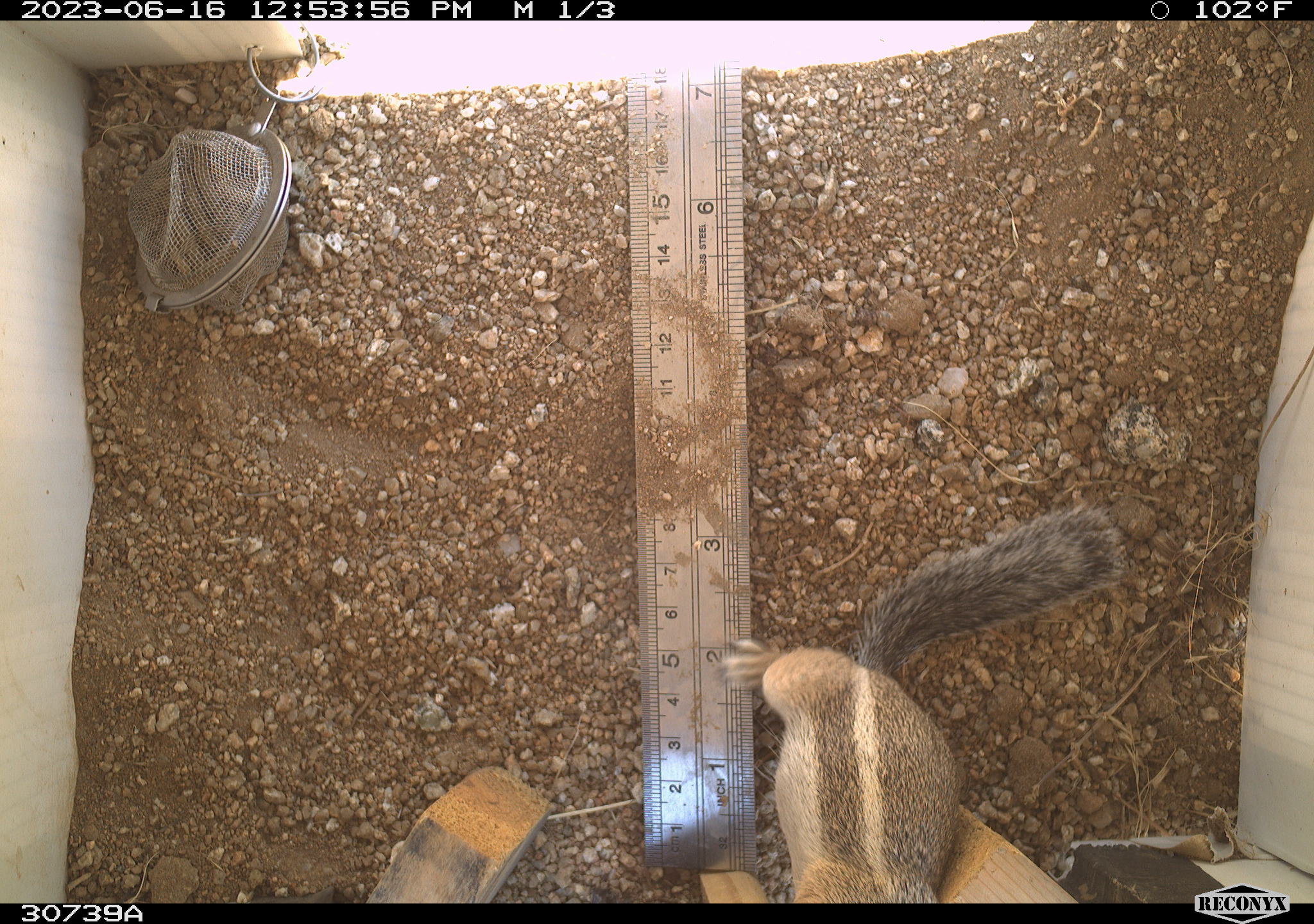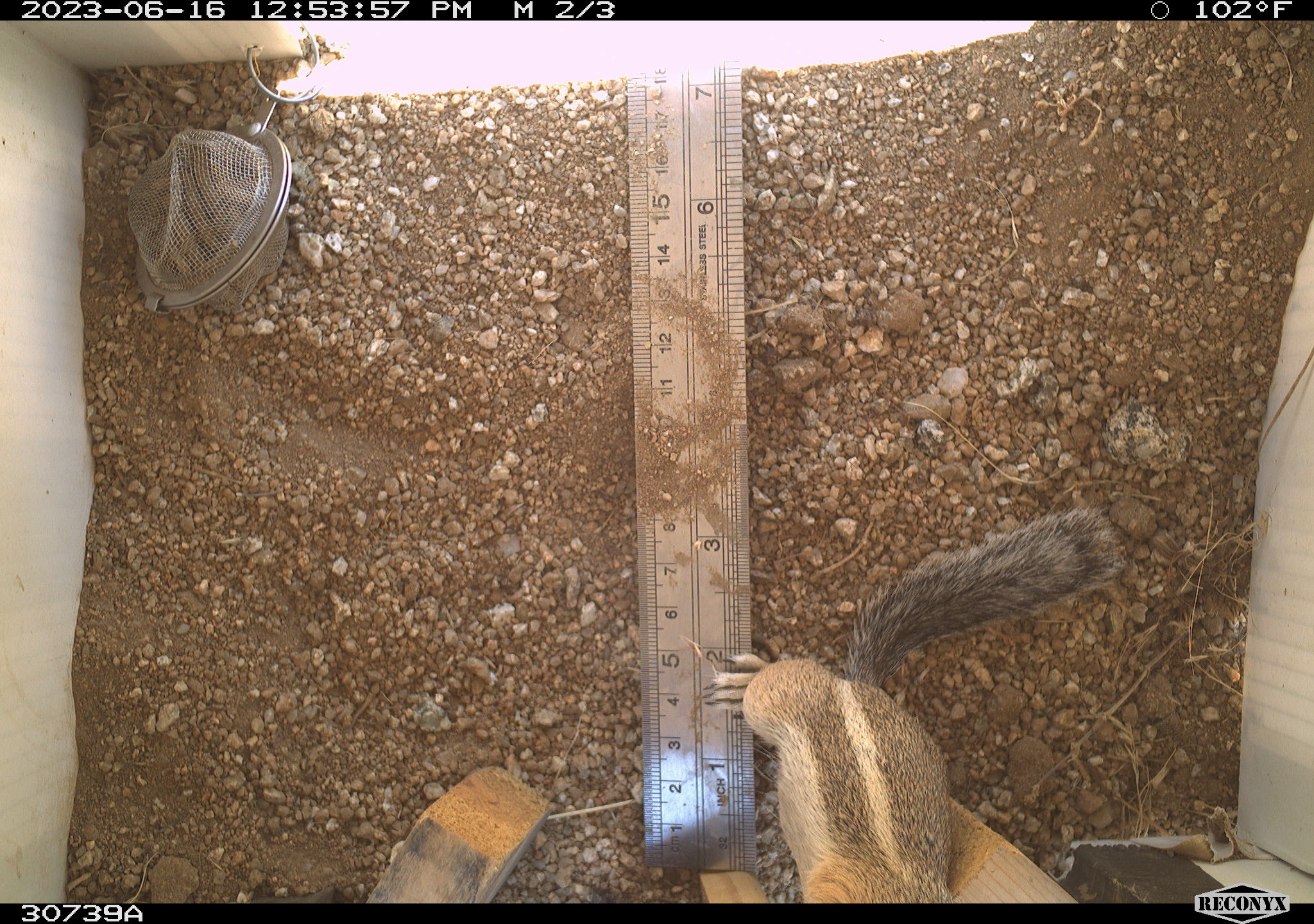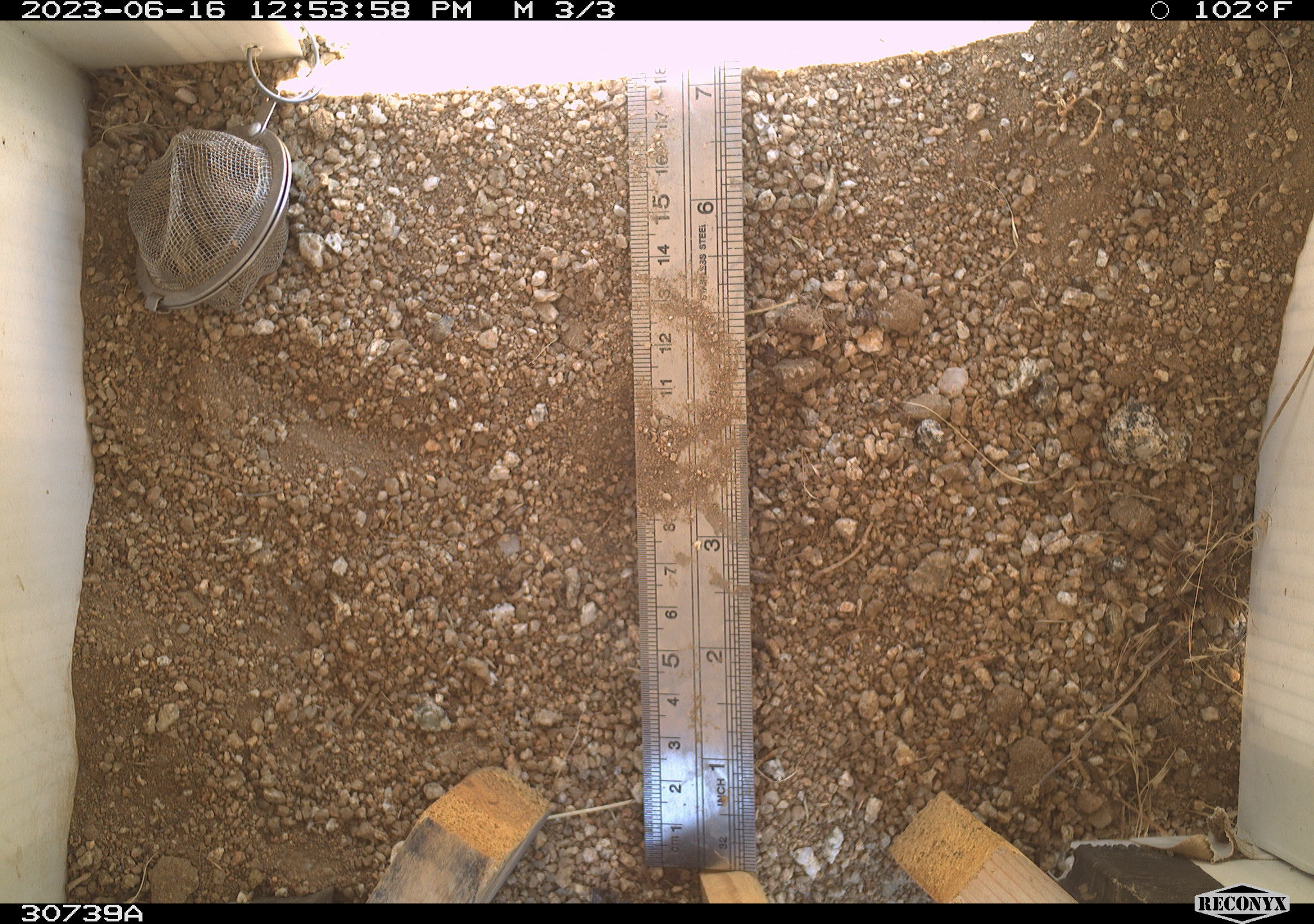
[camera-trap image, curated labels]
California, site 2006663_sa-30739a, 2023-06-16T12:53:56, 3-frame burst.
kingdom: Animalia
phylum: Chordata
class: Mammalia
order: Rodentia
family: Sciuridae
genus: Ammospermophilus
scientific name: Ammospermophilus leucurus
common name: white-tailed antelope squirrel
White-tailed antelope squirrel (Ammospermophilus leucurus).